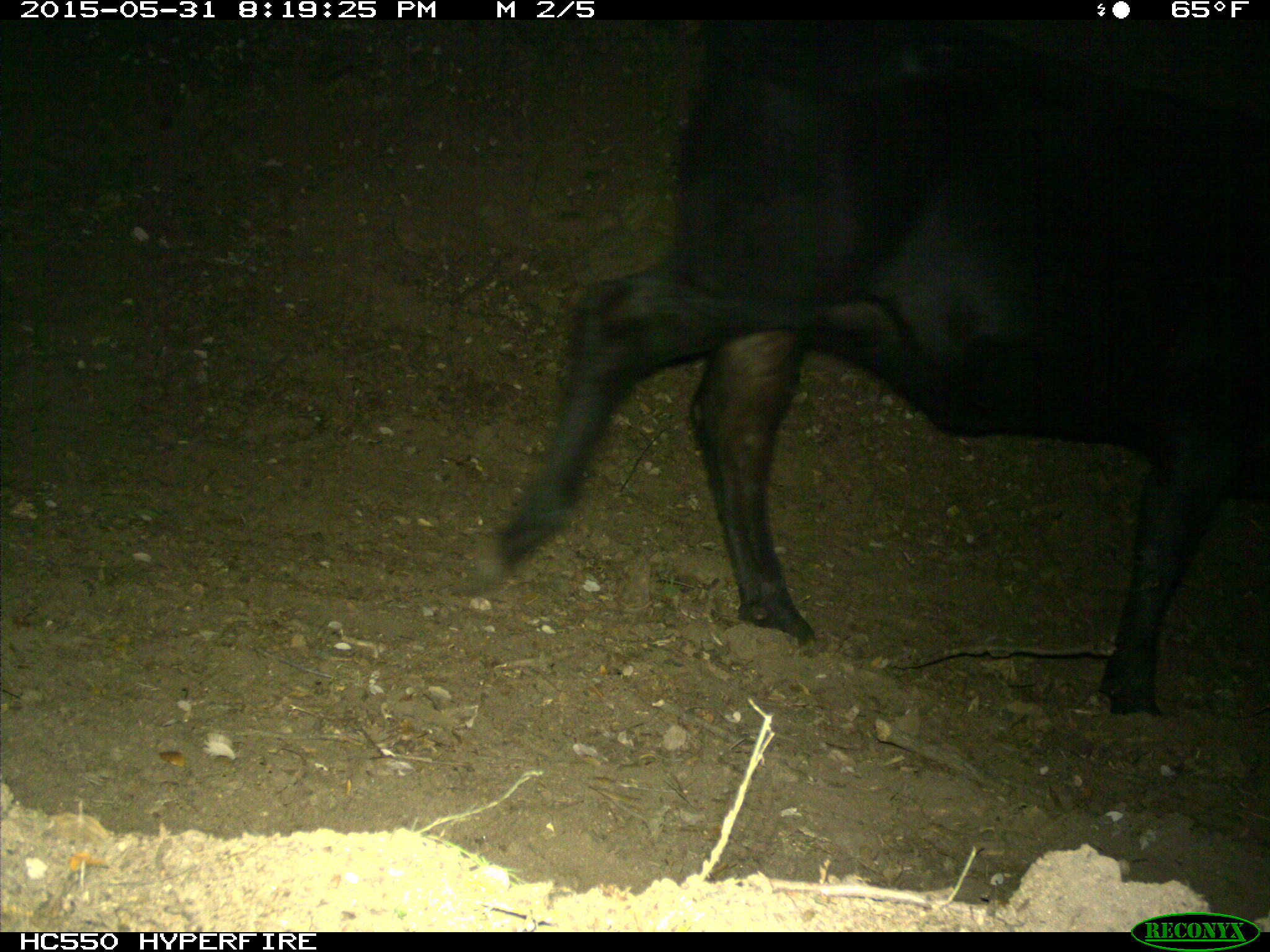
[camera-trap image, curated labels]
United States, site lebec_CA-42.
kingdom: Animalia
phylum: Chordata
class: Mammalia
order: Artiodactyla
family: Bovidae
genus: Bos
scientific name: Bos taurus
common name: domestic cow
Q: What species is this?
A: Bos taurus (domestic cow).